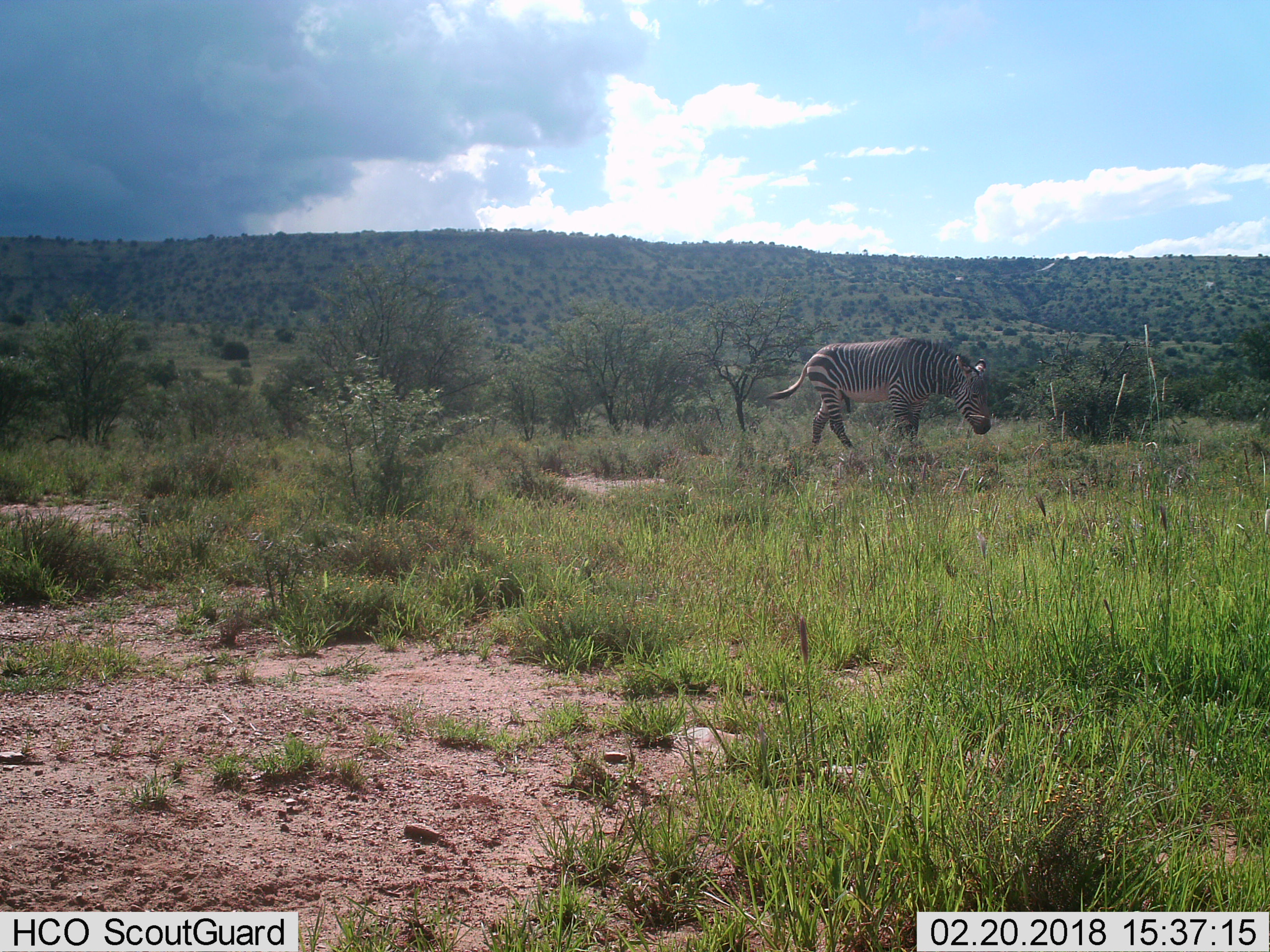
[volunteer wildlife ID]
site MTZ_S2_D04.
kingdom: Animalia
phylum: Chordata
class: Mammalia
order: Perissodactyla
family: Equidae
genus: Equus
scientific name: Equus zebra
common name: mountain zebra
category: zebramountain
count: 1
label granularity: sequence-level